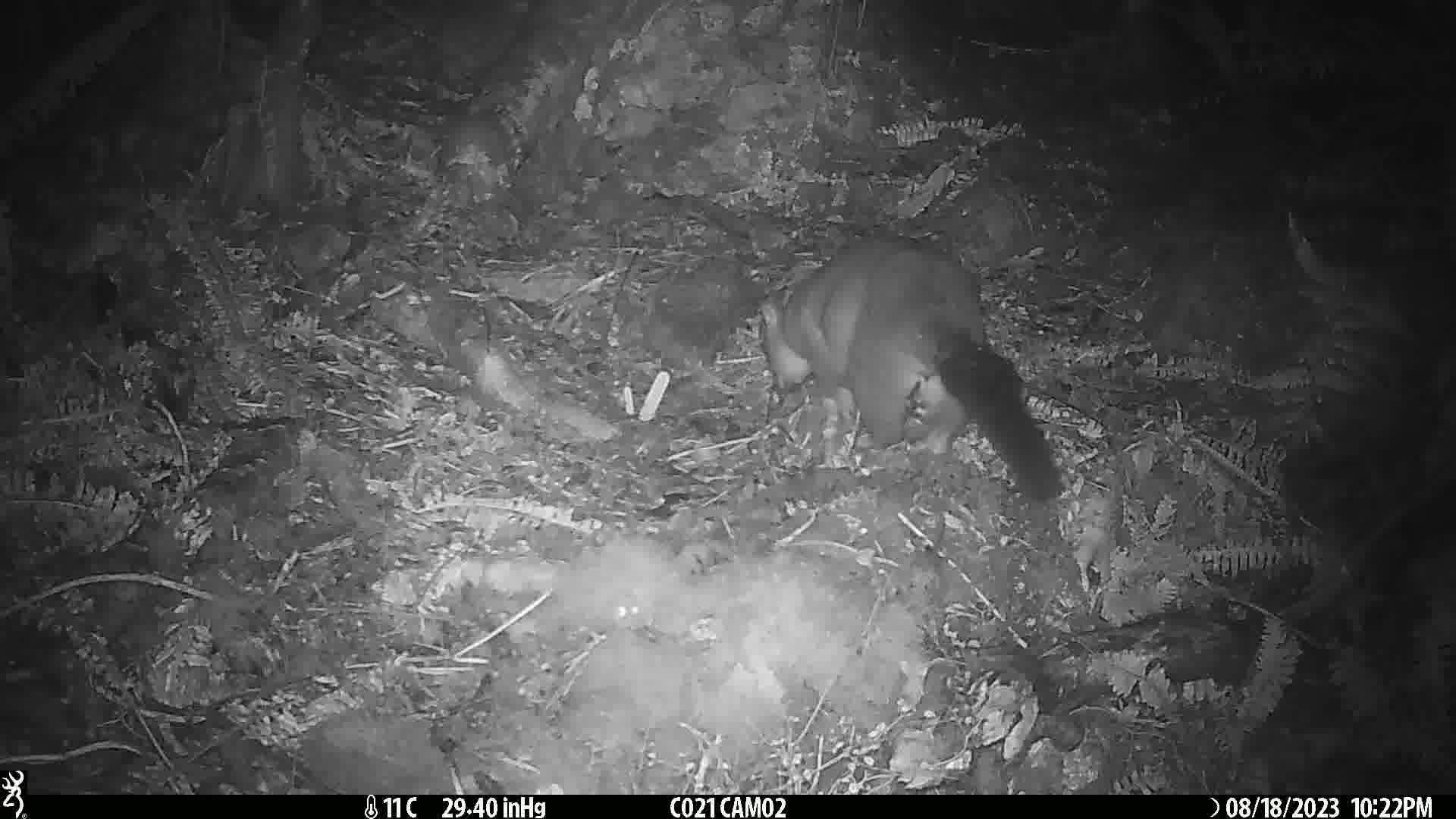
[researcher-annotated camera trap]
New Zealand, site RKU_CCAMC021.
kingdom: Animalia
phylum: Chordata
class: Mammalia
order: Diprotodontia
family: Phalangeridae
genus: Trichosurus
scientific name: Trichosurus vulpecula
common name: common brushtail possum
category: possum